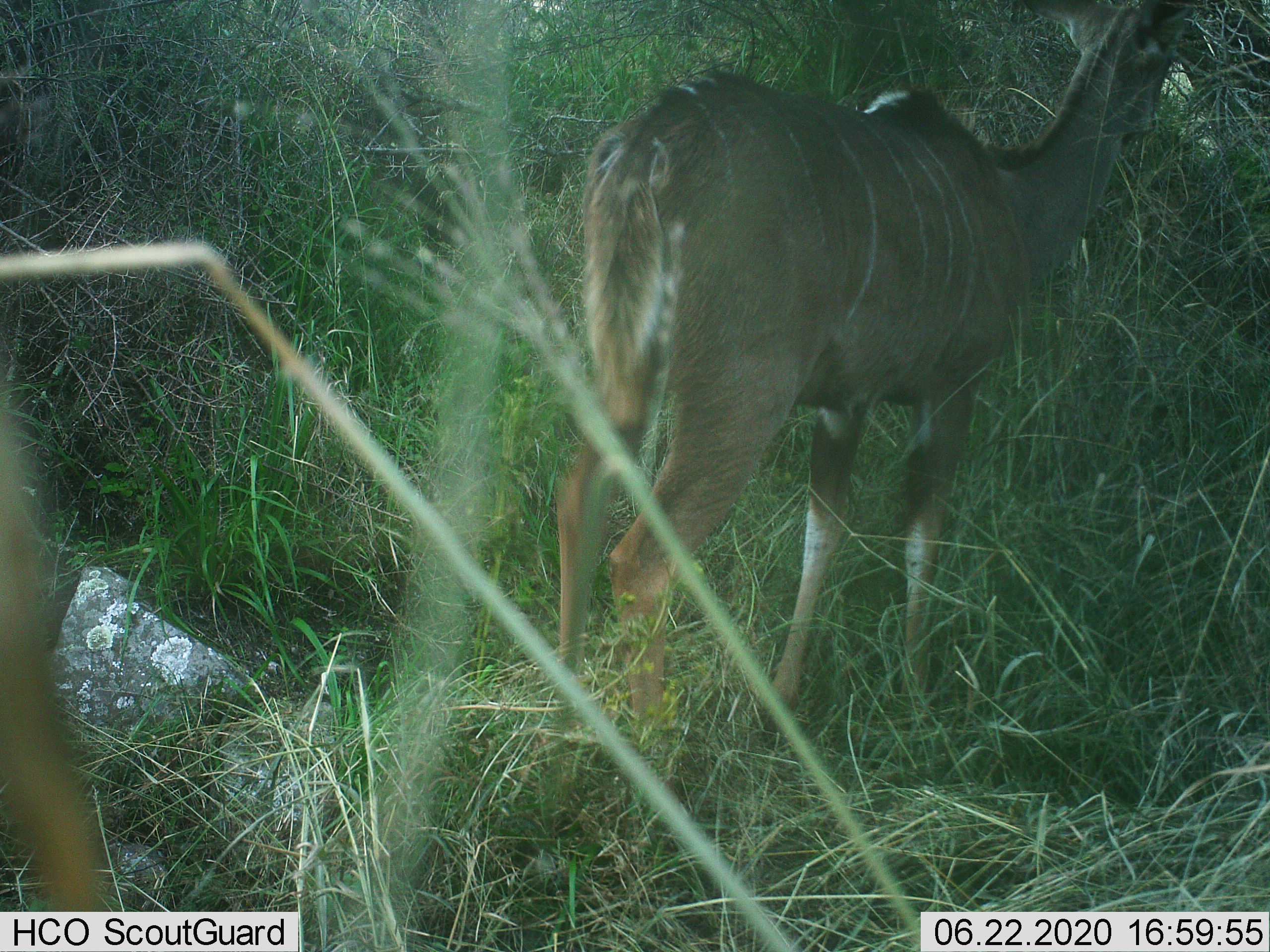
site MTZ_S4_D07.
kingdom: Animalia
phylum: Chordata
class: Mammalia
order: Artiodactyla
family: Bovidae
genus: Tragelaphus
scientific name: Tragelaphus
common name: kudu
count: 1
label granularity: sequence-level